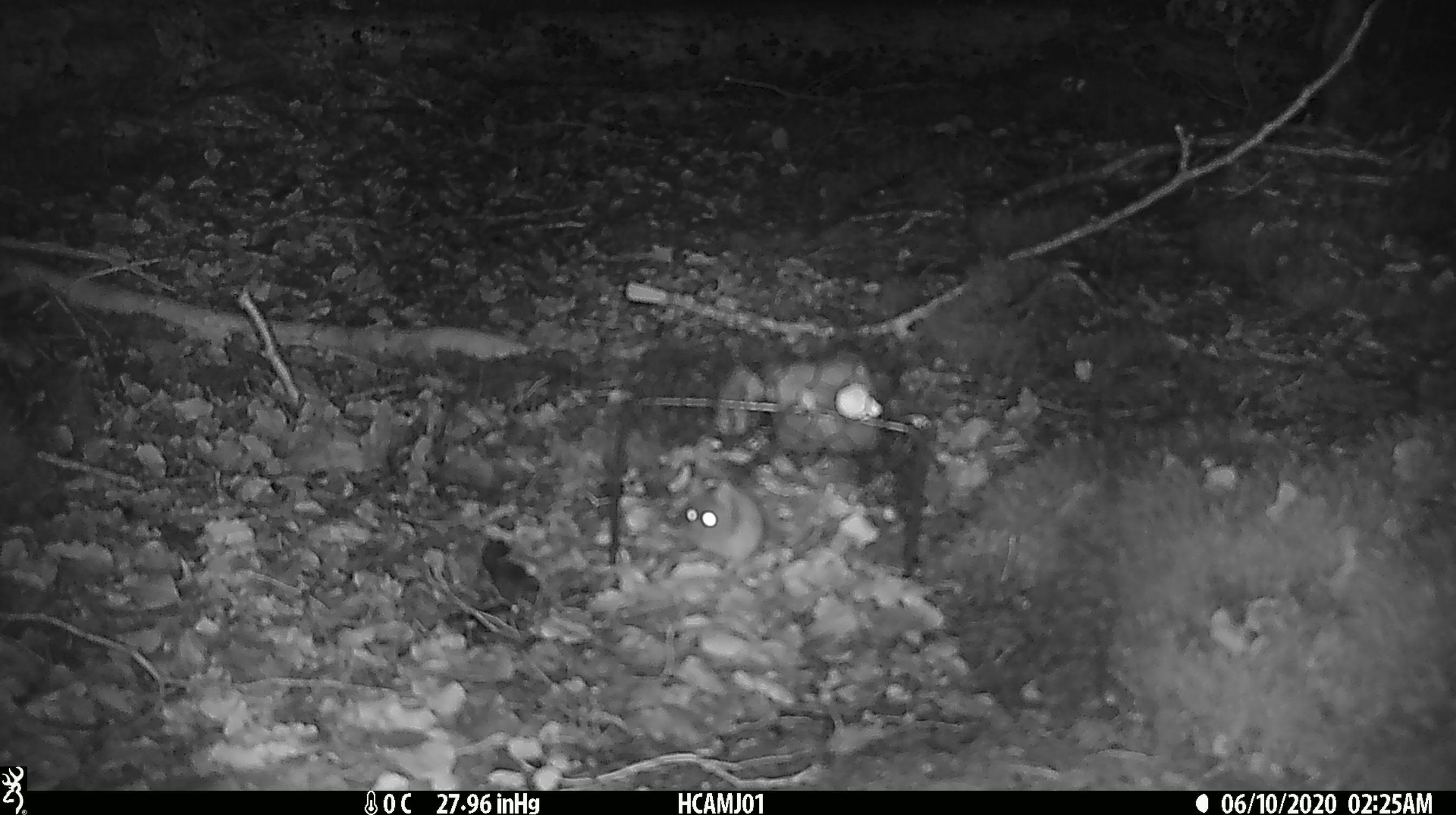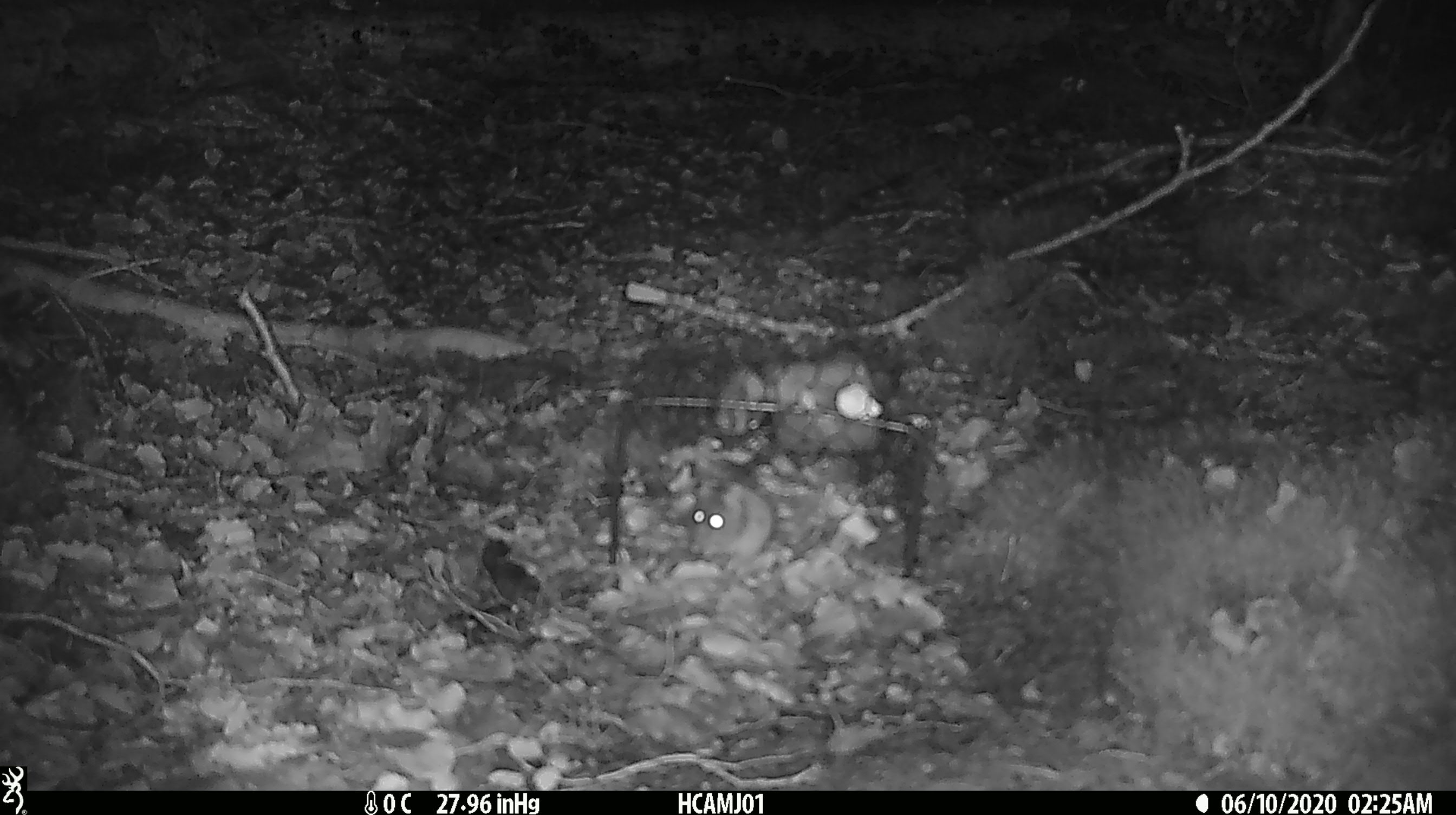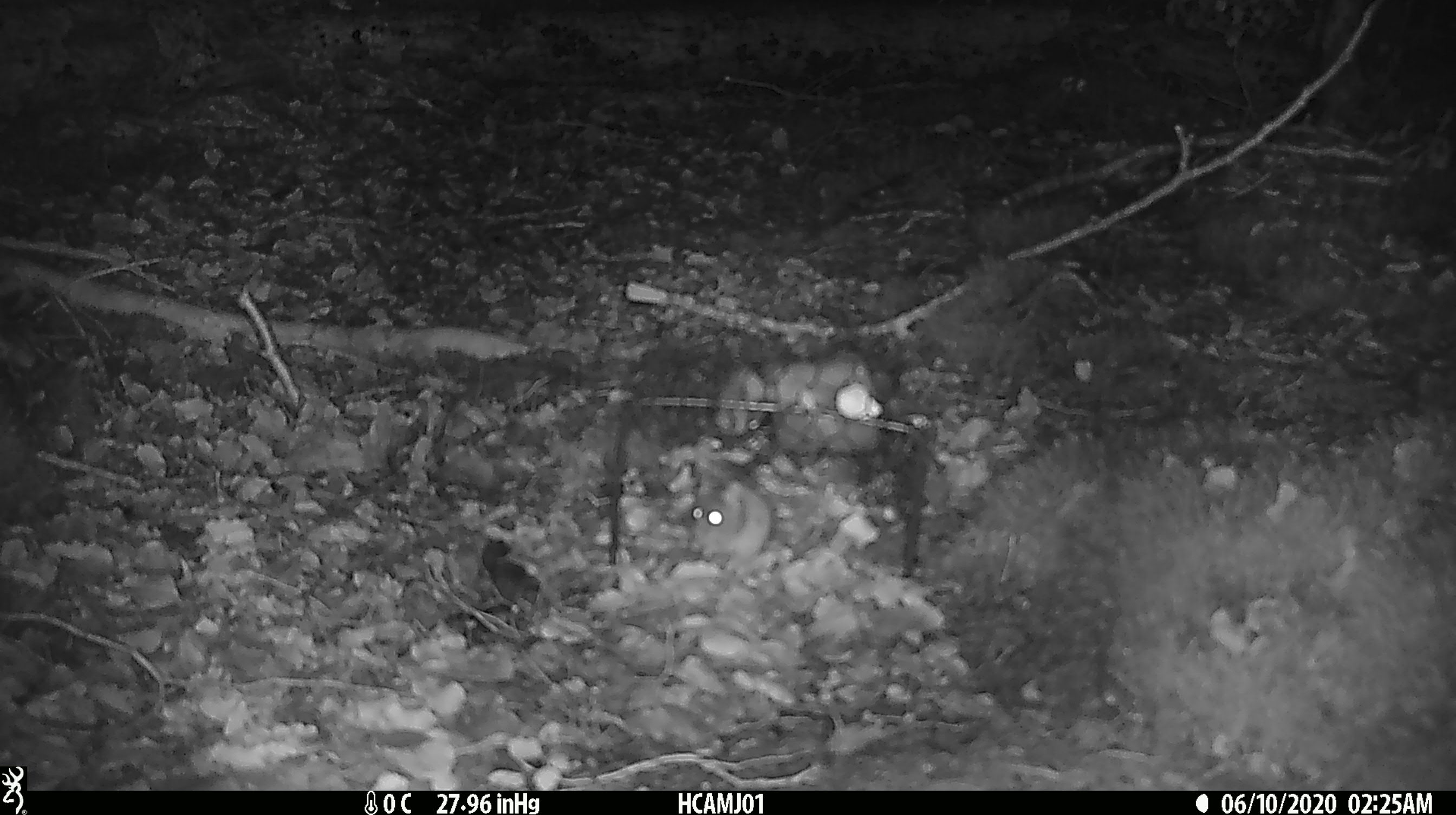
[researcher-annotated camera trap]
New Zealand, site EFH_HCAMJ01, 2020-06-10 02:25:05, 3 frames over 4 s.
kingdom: Animalia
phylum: Chordata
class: Mammalia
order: Rodentia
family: Muridae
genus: Mus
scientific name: Mus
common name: mouse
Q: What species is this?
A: Mouse (Mus).